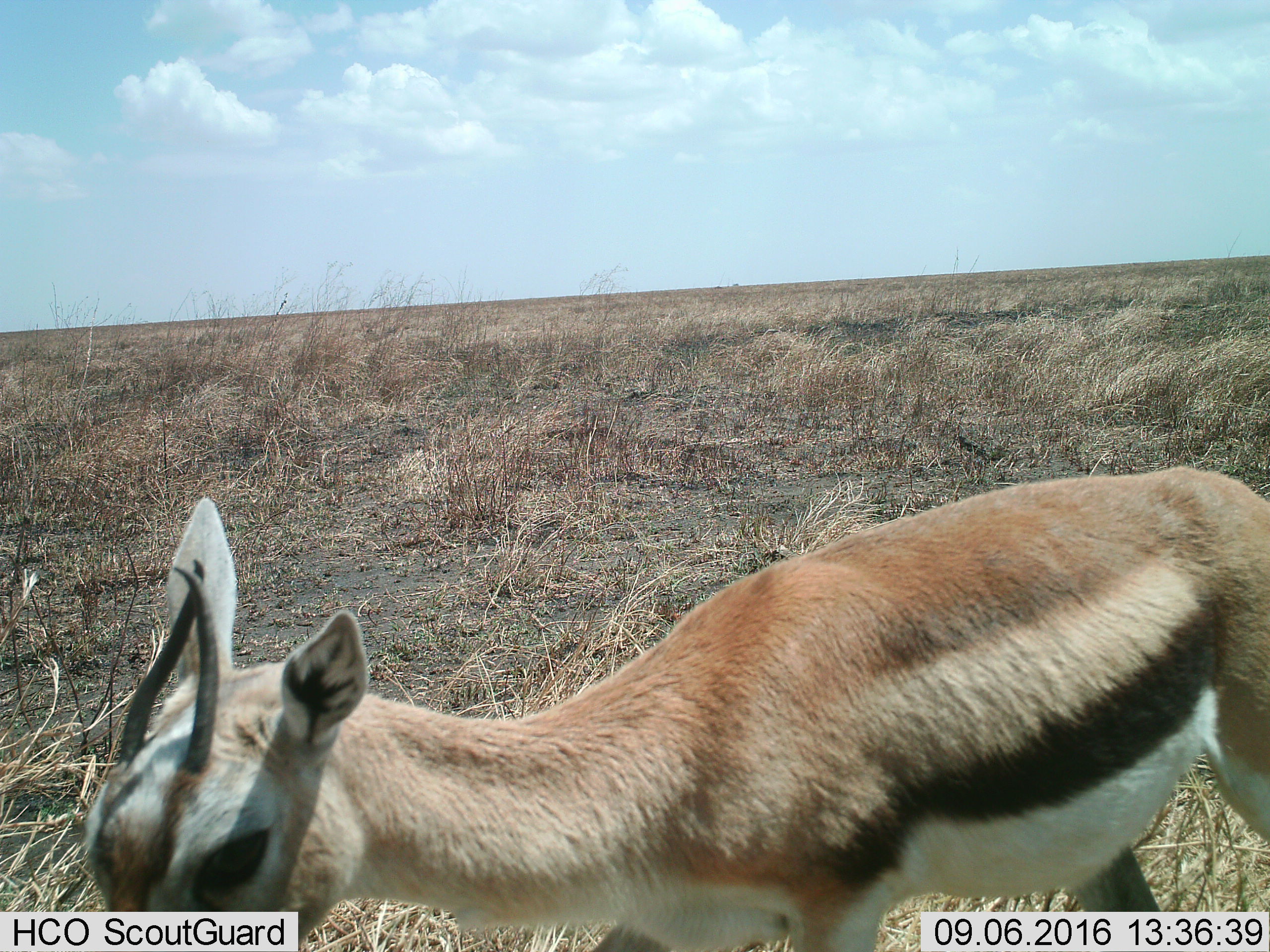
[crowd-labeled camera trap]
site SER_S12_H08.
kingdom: Animalia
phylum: Chordata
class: Mammalia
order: Artiodactyla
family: Bovidae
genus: Eudorcas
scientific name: Eudorcas thomsonii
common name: thomson's gazelle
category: gazellethomsons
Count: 1.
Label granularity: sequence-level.